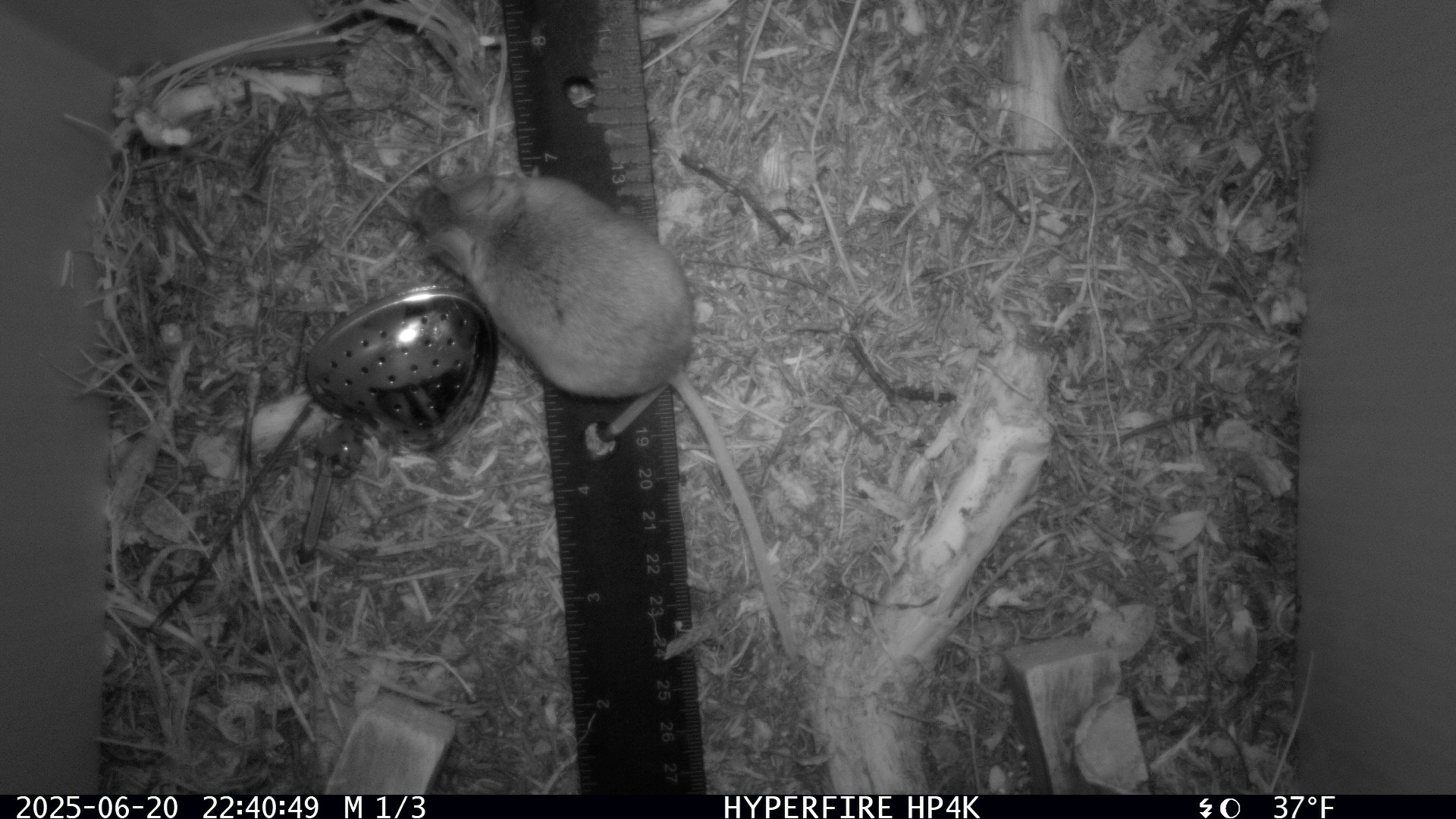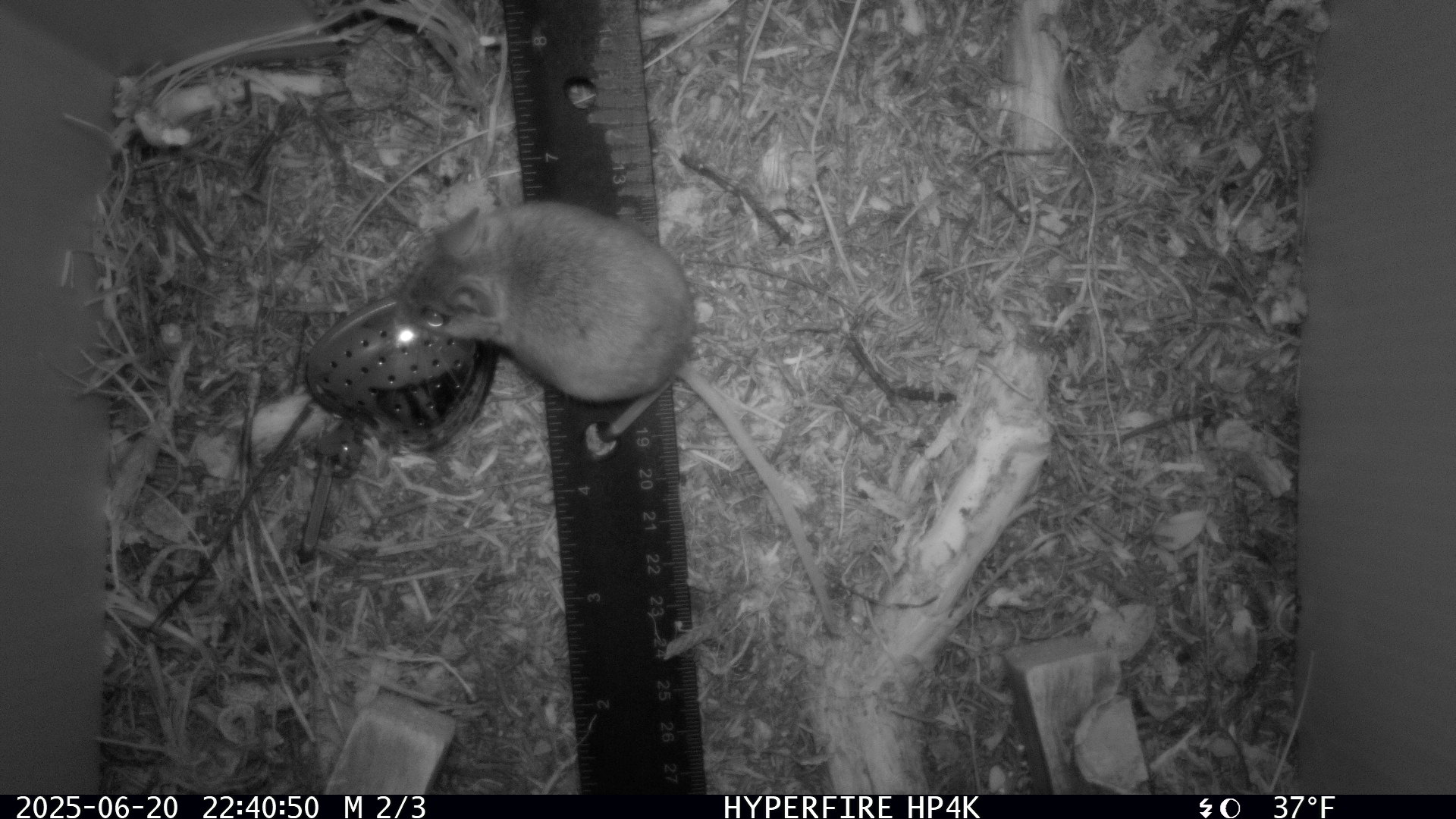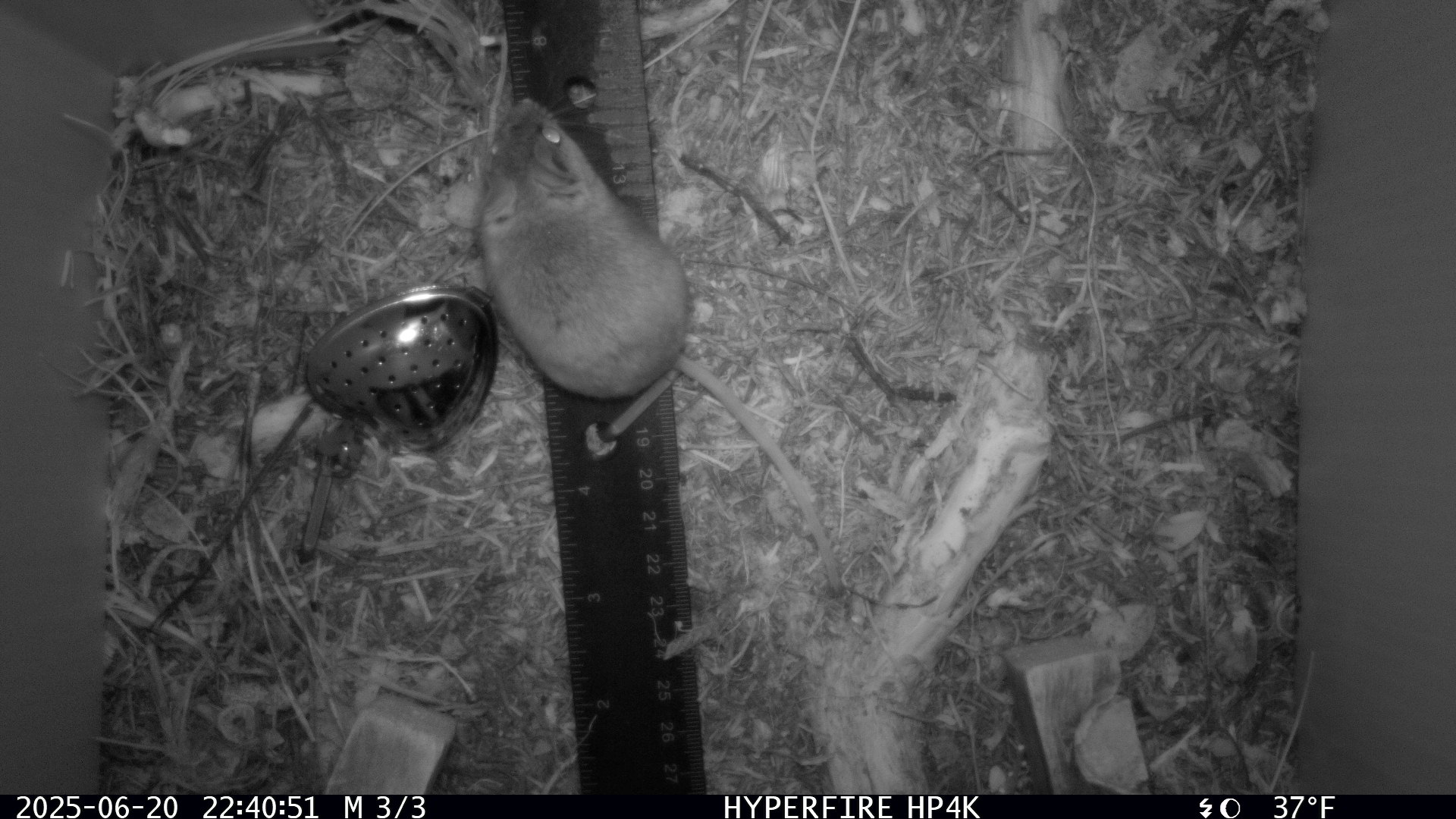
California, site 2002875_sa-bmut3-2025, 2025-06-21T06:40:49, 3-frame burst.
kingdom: Animalia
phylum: Chordata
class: Mammalia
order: Rodentia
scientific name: Rodentia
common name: rodent